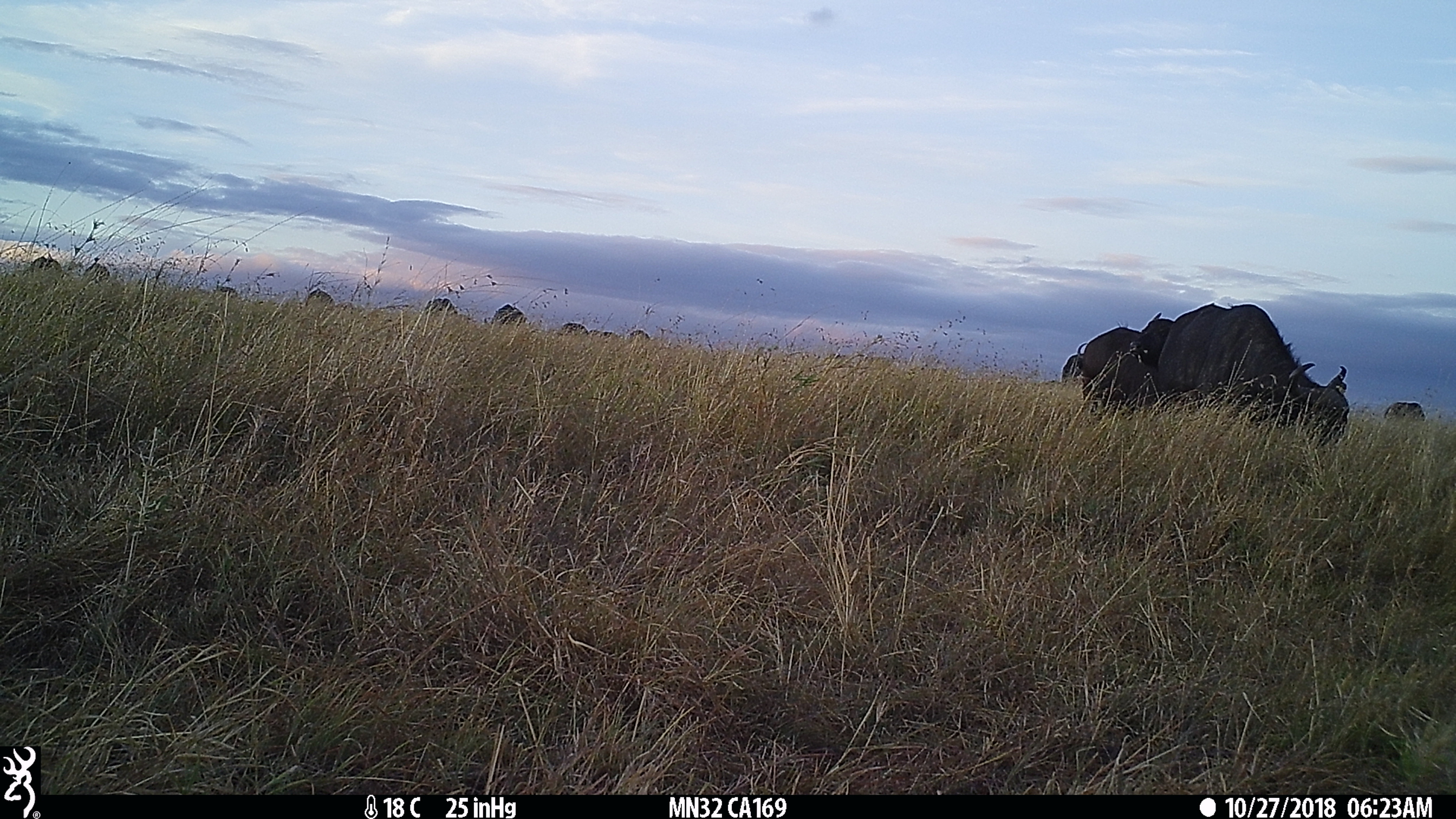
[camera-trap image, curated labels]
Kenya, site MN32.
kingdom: Animalia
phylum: Chordata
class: Mammalia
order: Artiodactyla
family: Bovidae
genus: Syncerus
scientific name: Syncerus caffer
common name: buffalo